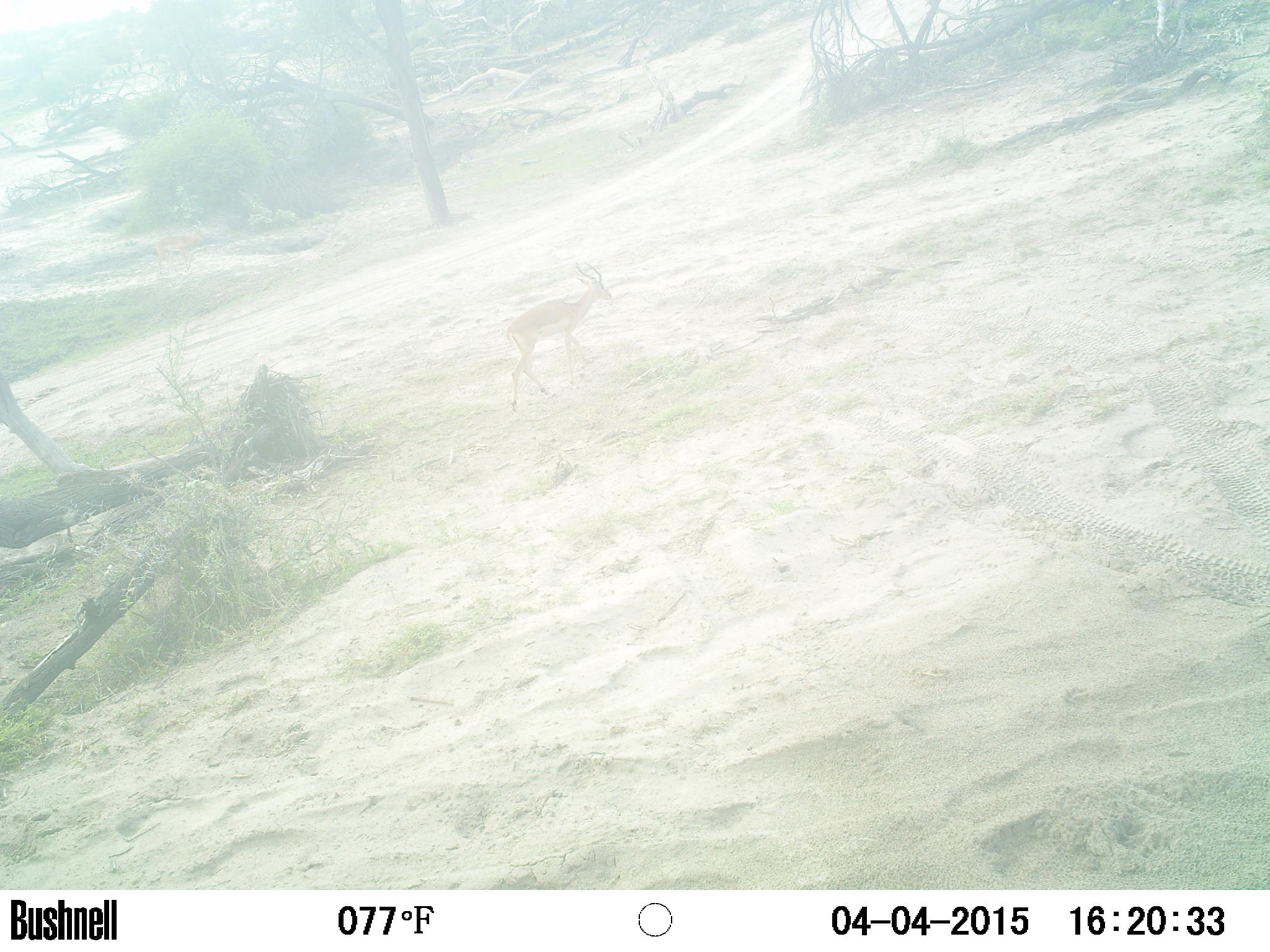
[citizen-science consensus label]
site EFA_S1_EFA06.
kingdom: Animalia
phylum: Chordata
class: Mammalia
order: Artiodactyla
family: Bovidae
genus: Aepyceros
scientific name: Aepyceros melampus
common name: impala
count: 1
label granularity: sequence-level